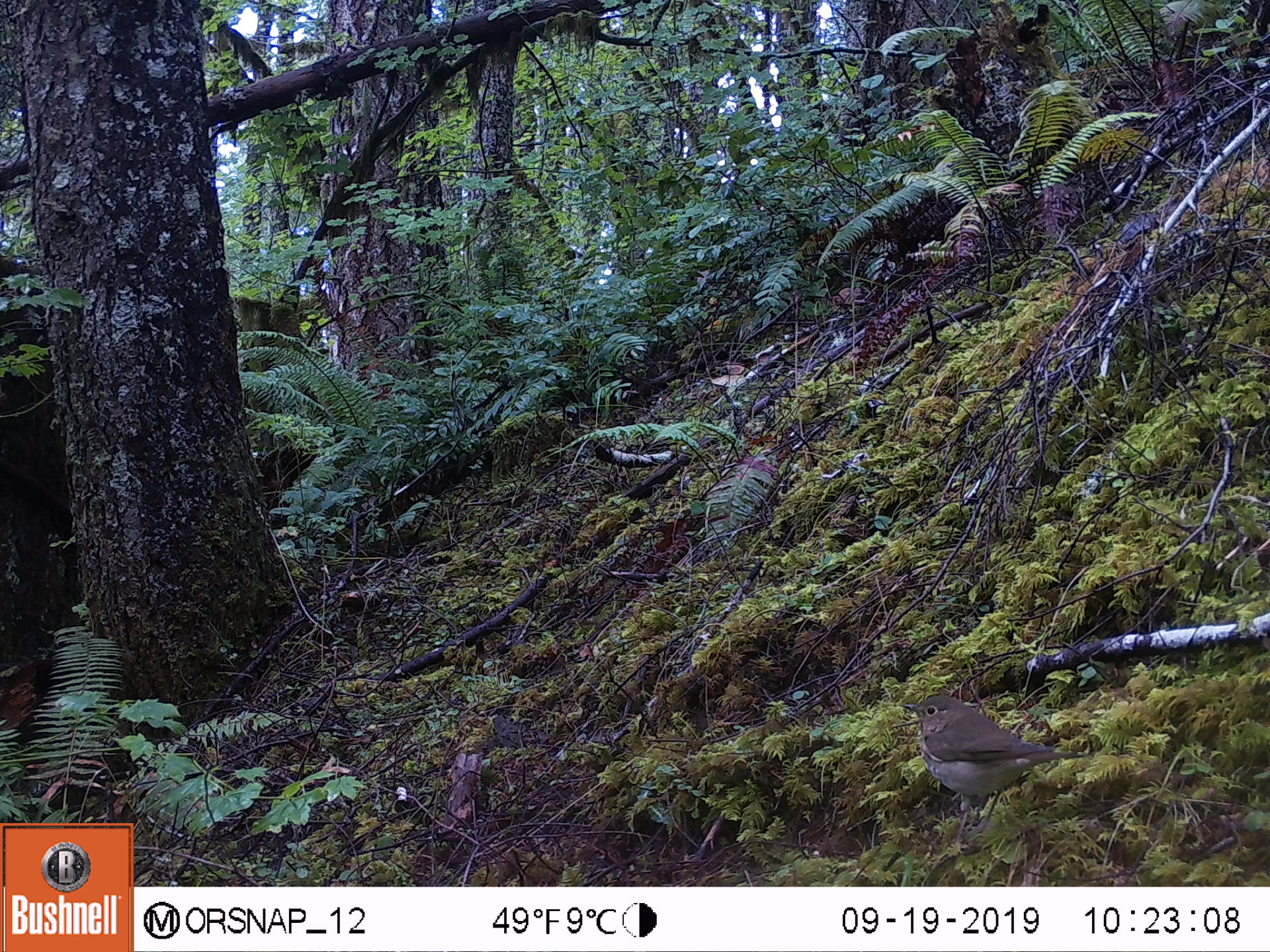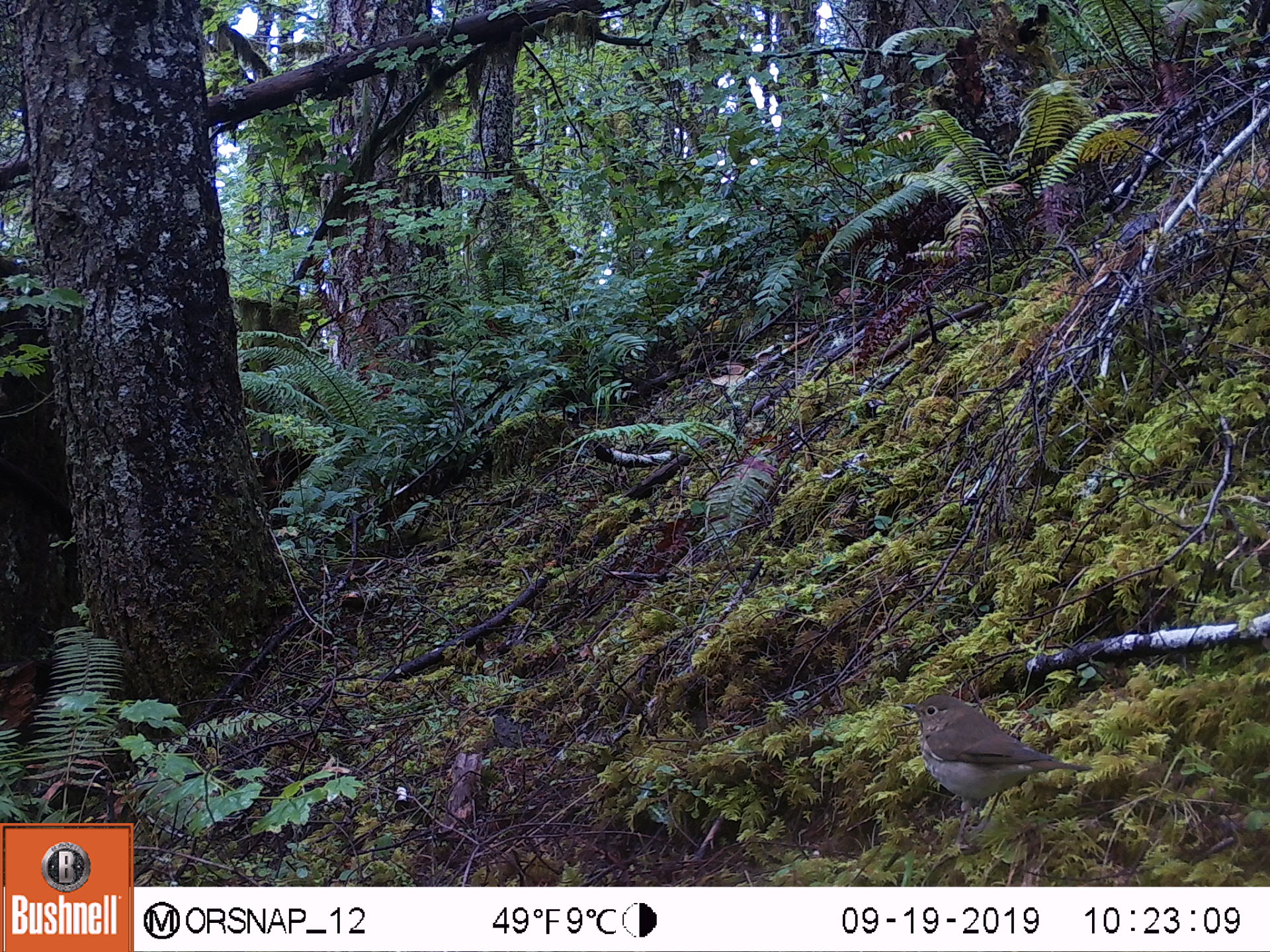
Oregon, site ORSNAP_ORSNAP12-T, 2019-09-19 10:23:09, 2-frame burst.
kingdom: Animalia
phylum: Chordata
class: Aves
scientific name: Aves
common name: bird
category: other bird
Other bird (bird) (Aves).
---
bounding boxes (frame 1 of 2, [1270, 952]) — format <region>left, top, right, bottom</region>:
other bird: <region>893, 685, 1087, 817</region>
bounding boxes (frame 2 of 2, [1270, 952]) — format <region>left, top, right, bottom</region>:
other bird: <region>892, 688, 1093, 825</region>